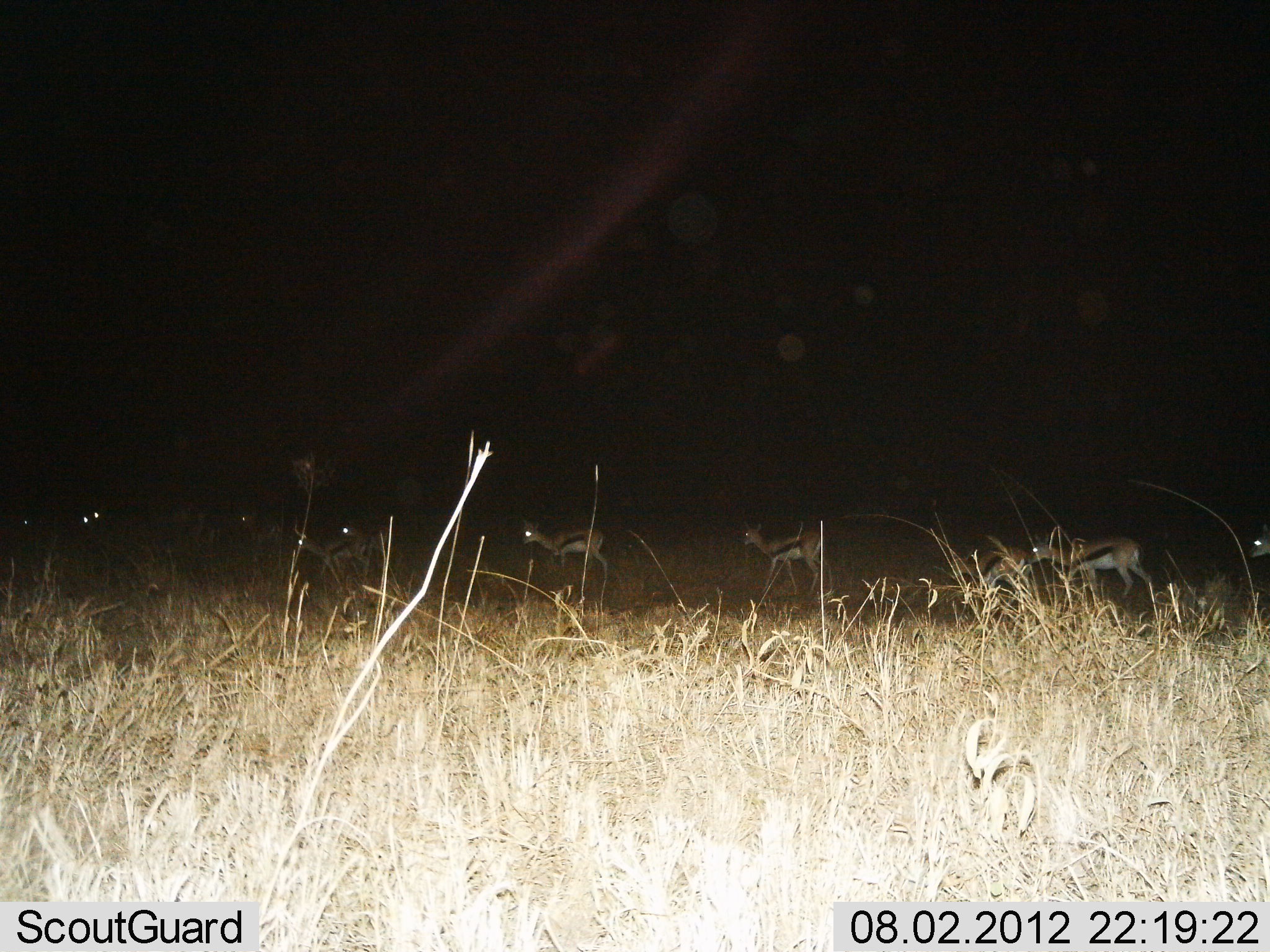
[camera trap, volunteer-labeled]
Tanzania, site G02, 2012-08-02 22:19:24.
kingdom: Animalia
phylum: Chordata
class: Mammalia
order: Artiodactyla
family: Bovidae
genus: Eudorcas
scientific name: Eudorcas thomsonii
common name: thomson's gazelle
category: gazellethomsons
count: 9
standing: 30%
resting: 0%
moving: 70%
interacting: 0%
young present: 0%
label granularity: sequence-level